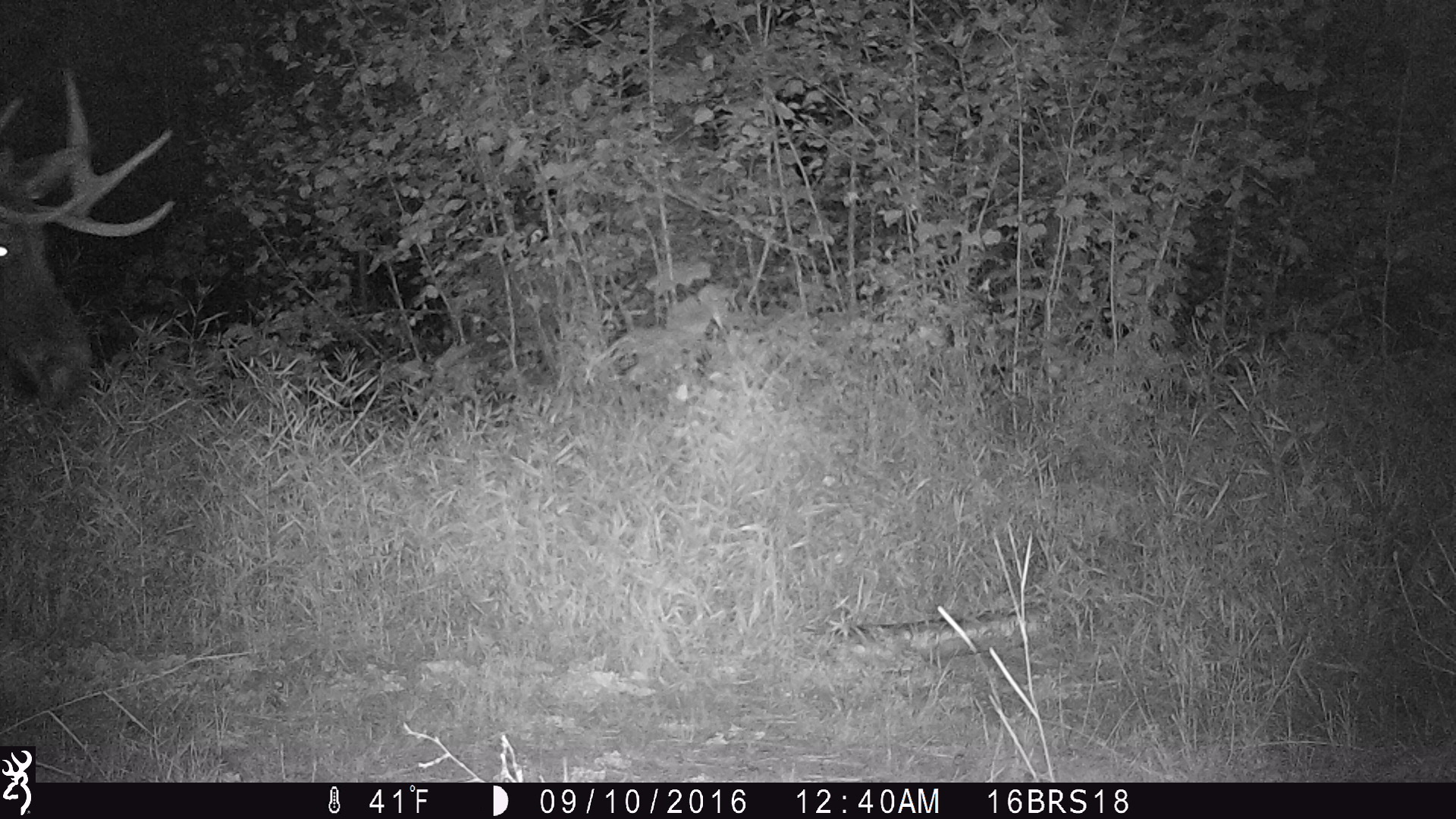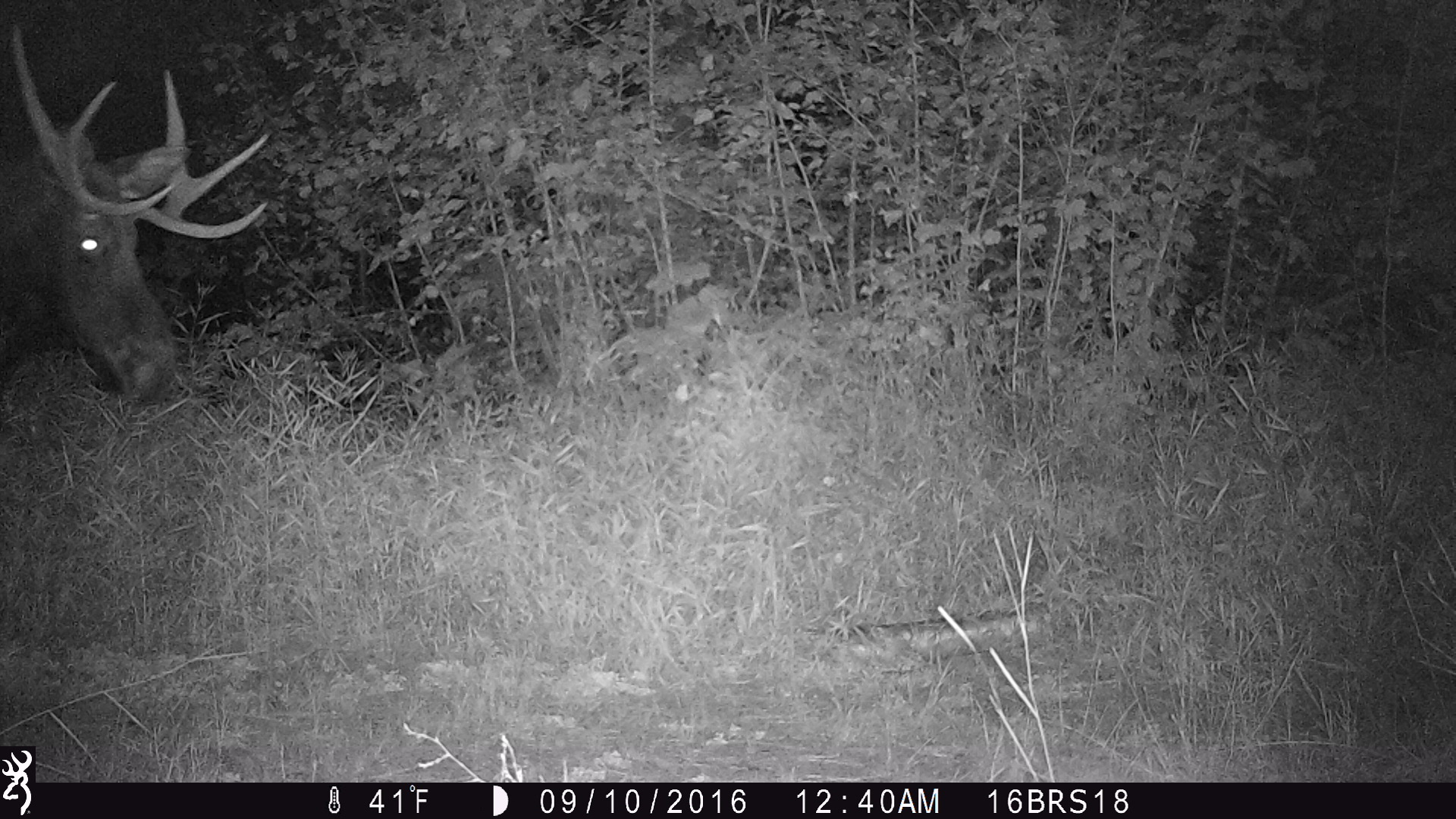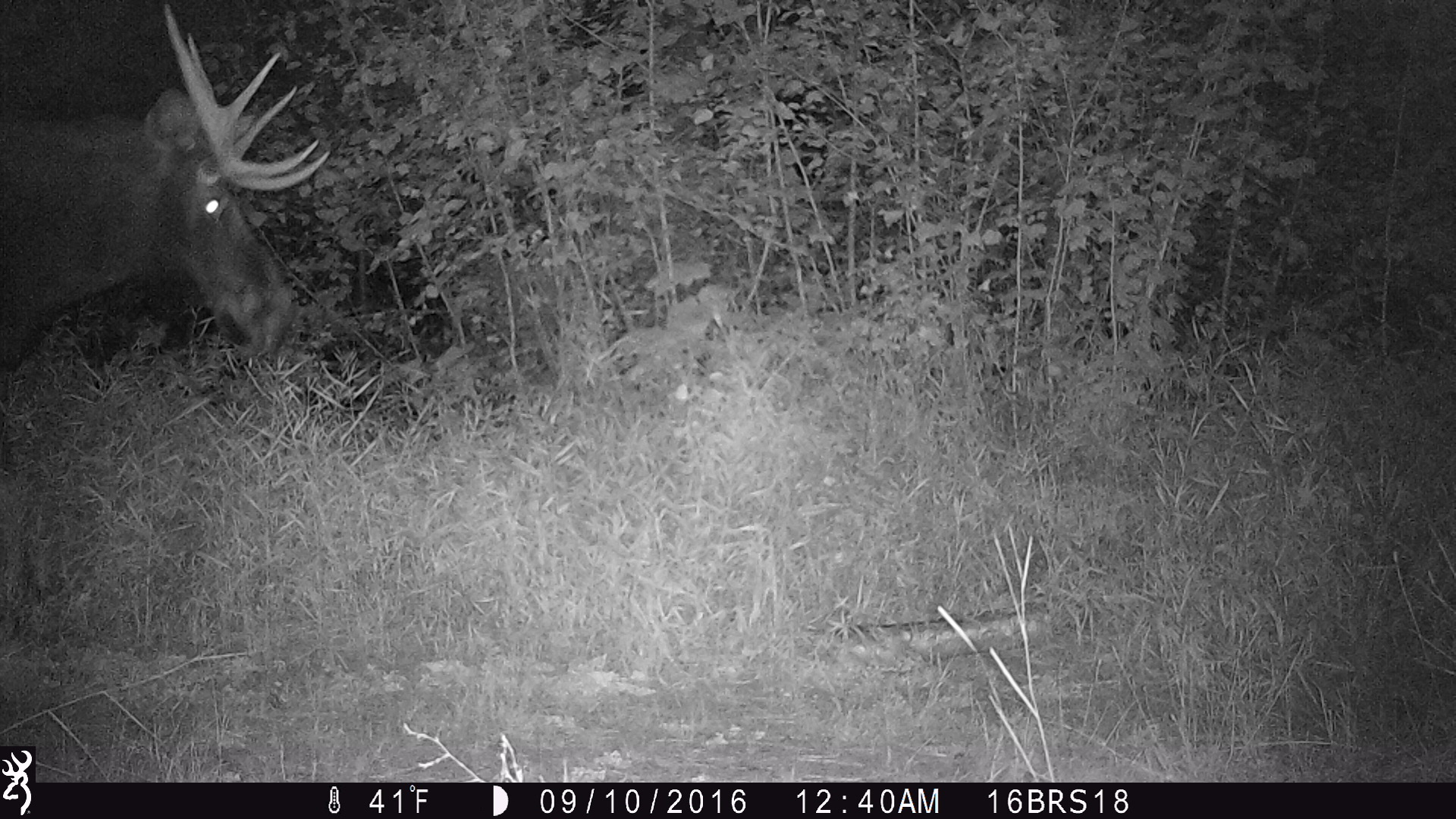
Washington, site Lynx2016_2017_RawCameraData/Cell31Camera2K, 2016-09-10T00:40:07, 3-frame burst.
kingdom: Animalia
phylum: Chordata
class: Mammalia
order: Artiodactyla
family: Cervidae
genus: Alces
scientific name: Alces alces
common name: moose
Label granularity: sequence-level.